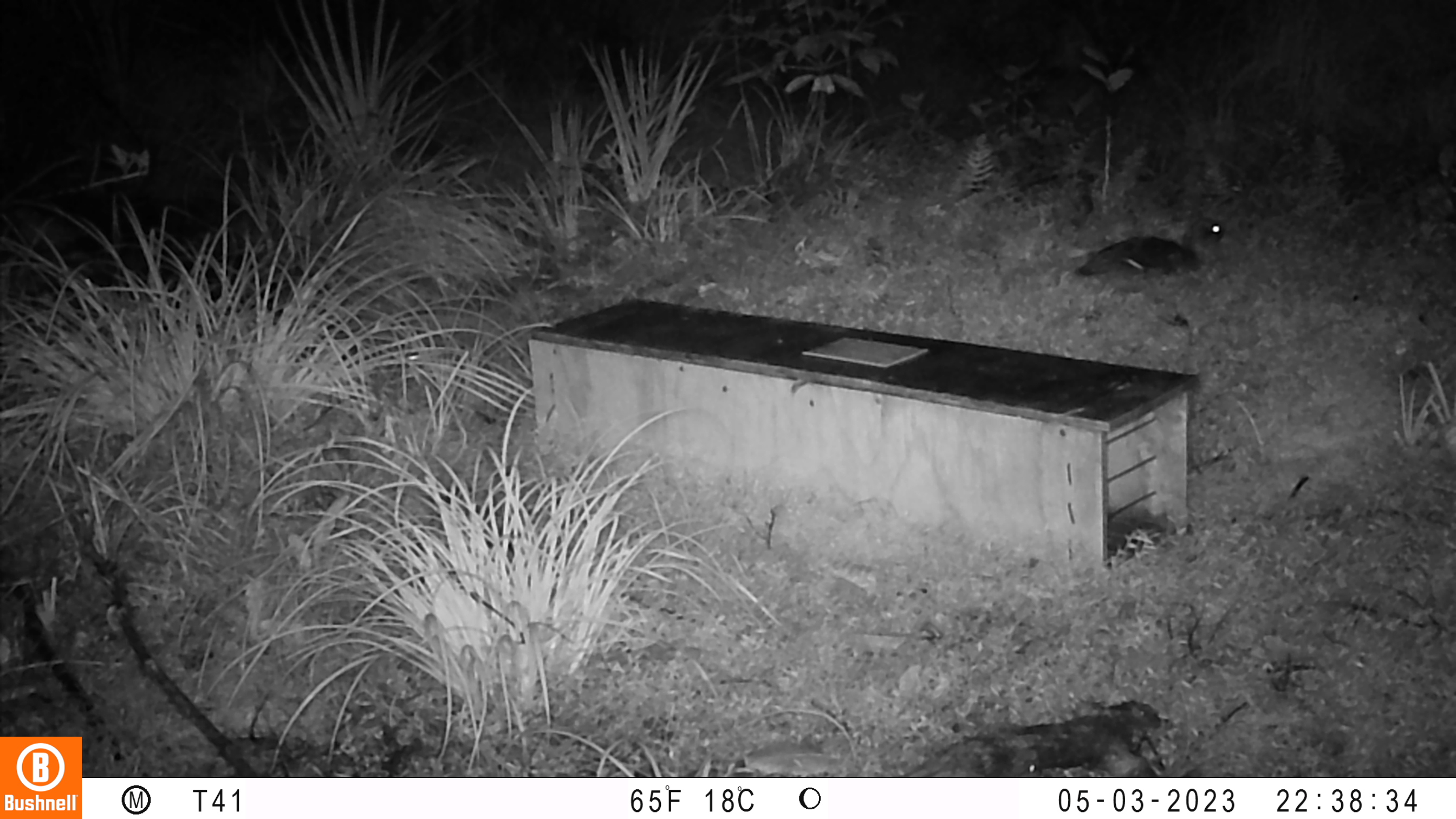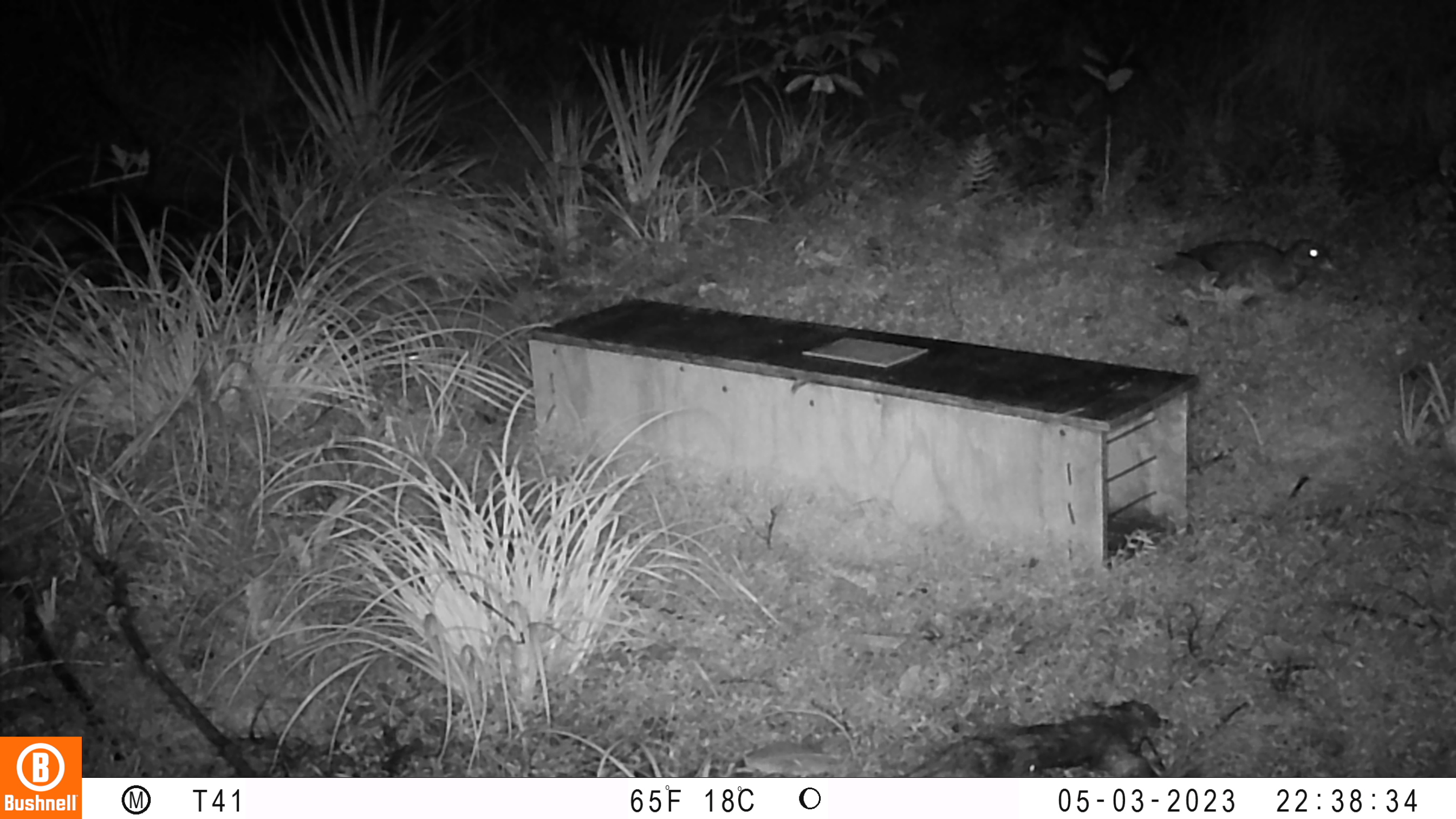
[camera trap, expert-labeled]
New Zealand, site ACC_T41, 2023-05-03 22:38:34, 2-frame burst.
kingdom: Animalia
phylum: Chordata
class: Aves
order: Anseriformes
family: Anatidae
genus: Anas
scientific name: Anas chlorotis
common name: brown teal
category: pateke